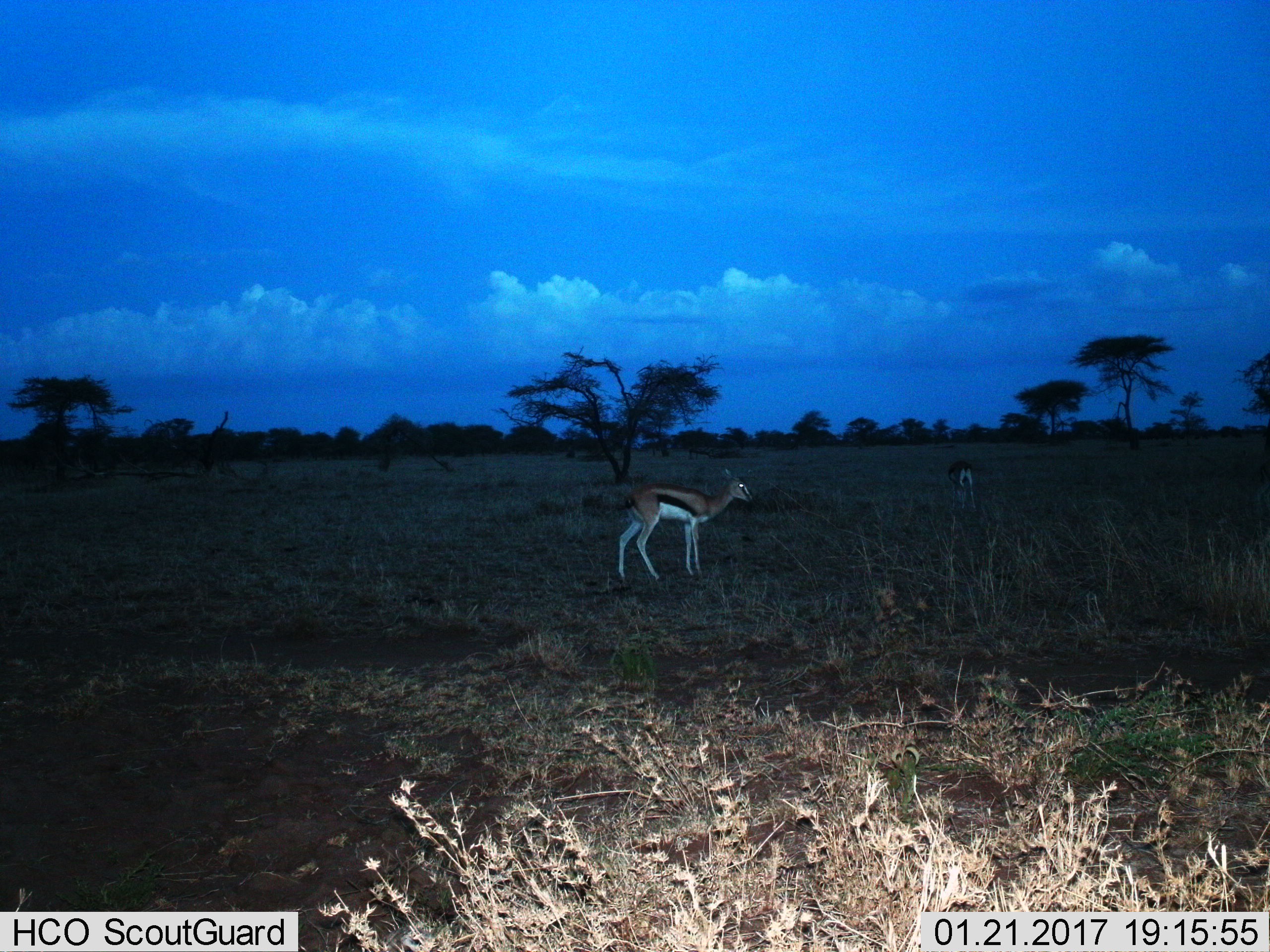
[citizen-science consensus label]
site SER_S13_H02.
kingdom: Animalia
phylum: Chordata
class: Mammalia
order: Artiodactyla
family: Bovidae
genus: Eudorcas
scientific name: Eudorcas thomsonii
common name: thomson's gazelle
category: gazellethomsons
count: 2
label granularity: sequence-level